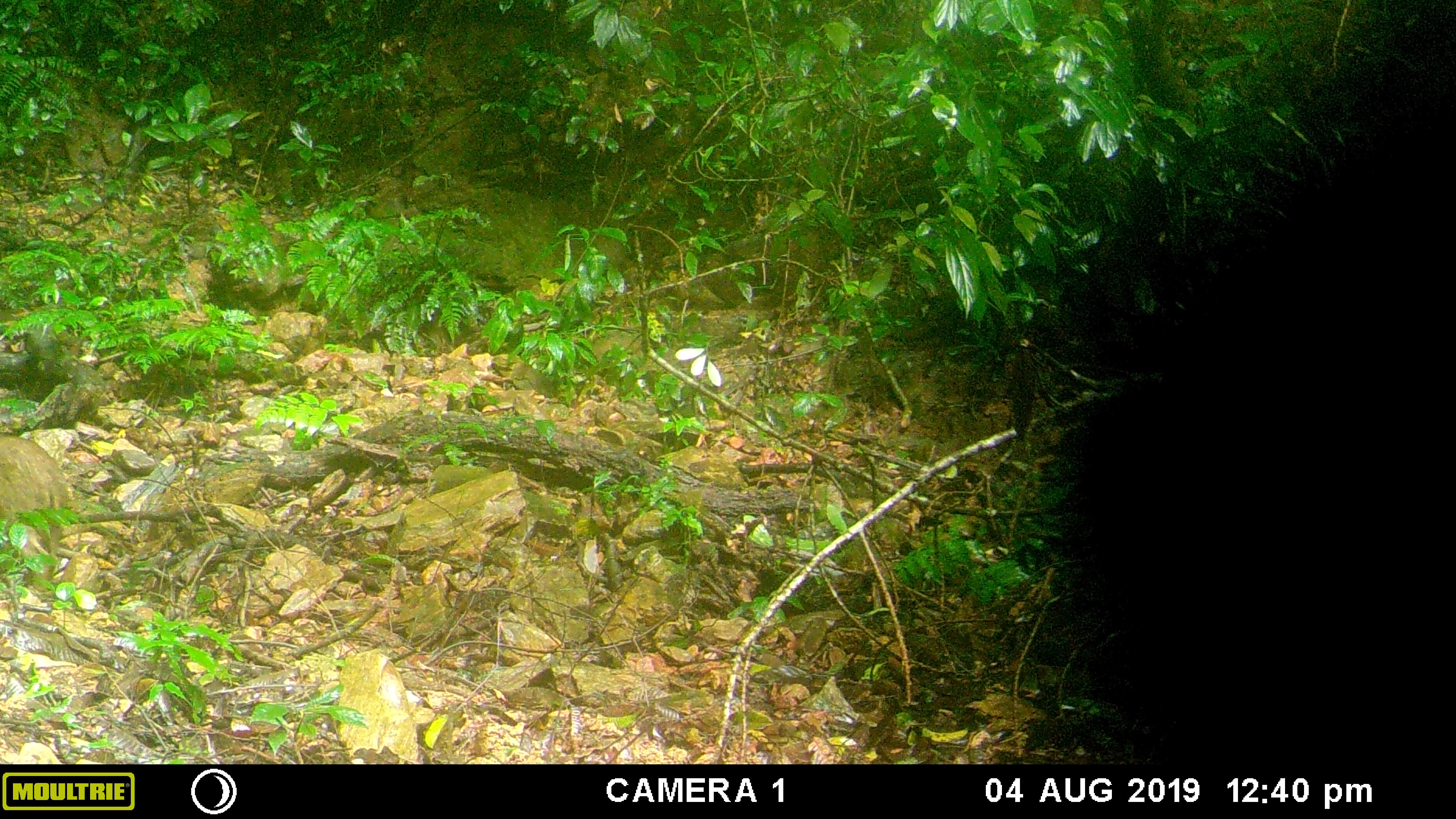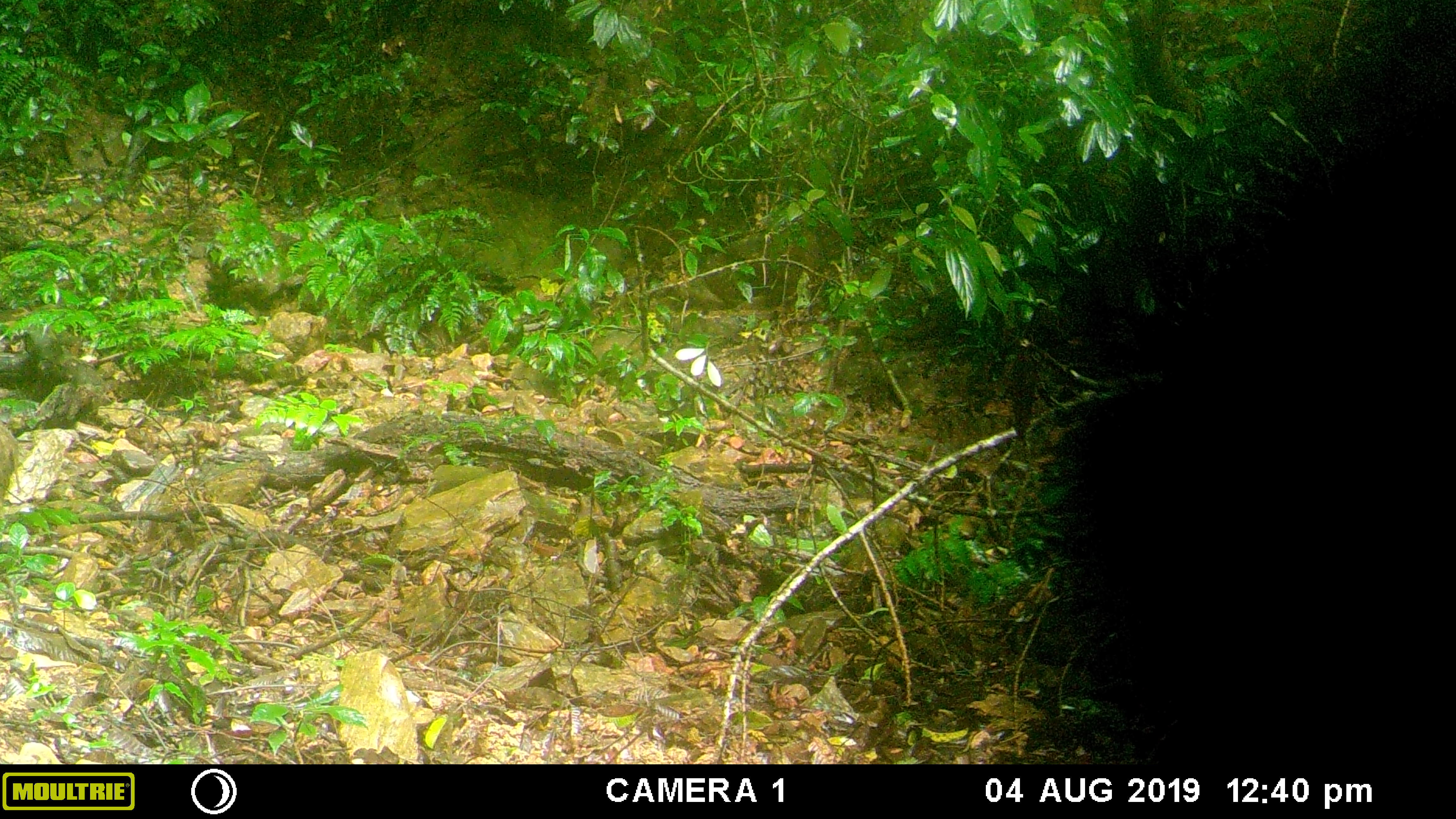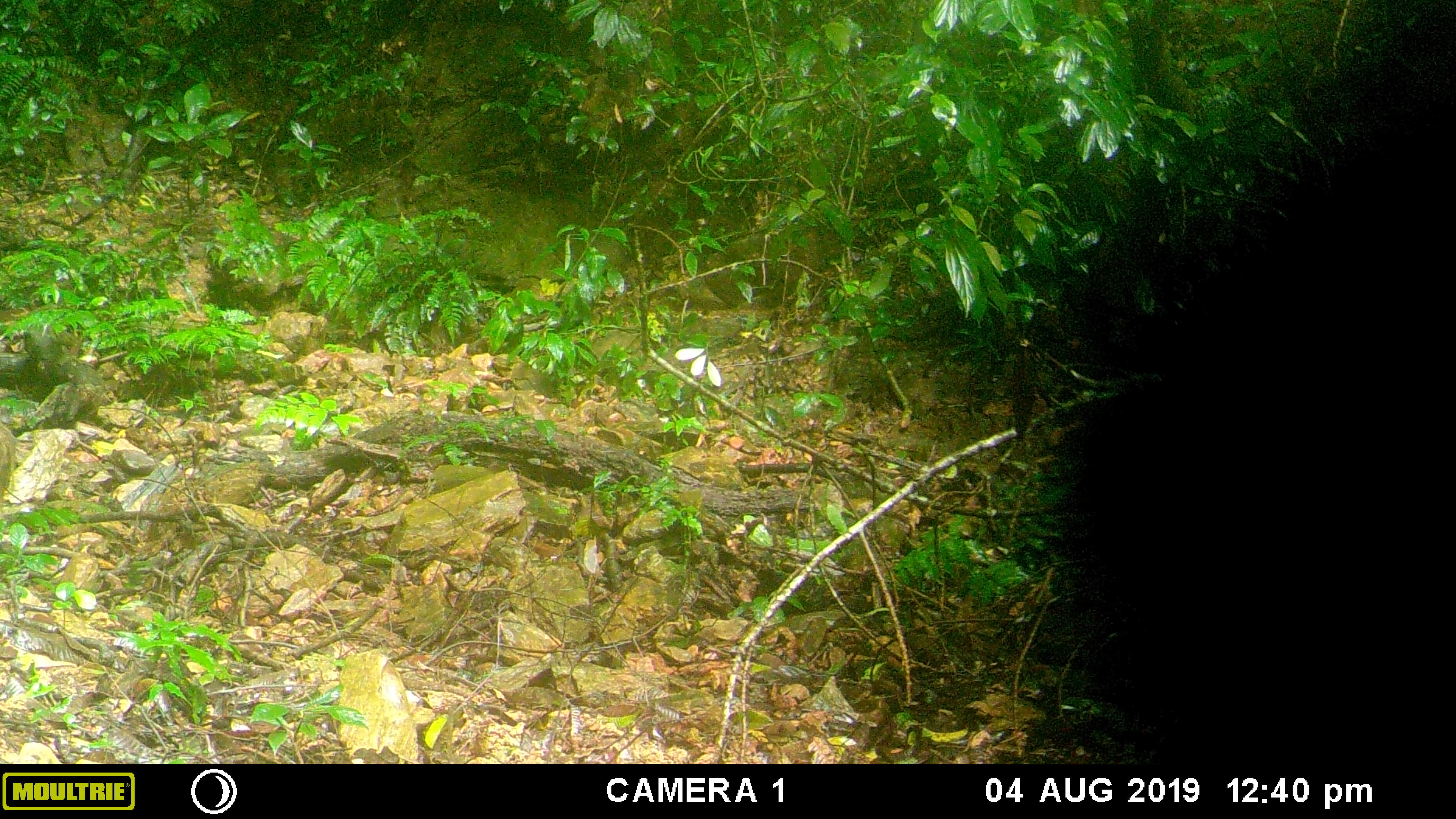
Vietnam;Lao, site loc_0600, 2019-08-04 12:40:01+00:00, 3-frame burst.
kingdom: Animalia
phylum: Chordata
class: Mammalia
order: Artiodactyla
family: Suidae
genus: Sus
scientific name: Sus scrofa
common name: eurasian wild pig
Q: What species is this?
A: Eurasian wild pig (Sus scrofa).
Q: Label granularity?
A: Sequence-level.